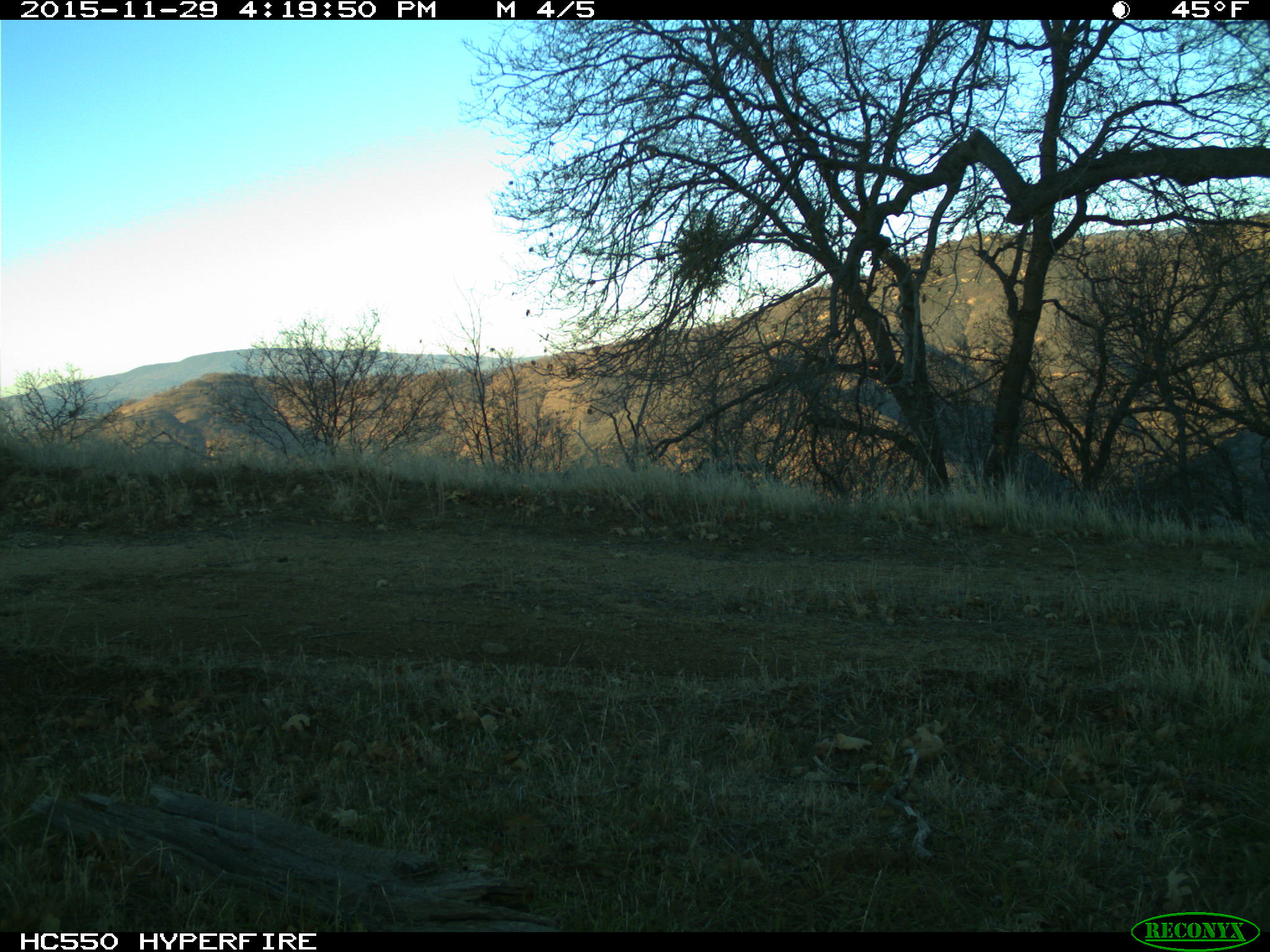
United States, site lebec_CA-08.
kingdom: Animalia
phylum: Chordata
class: Mammalia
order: Carnivora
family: Felidae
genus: Lynx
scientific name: Lynx rufus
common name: bobcat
Lynx rufus (bobcat).